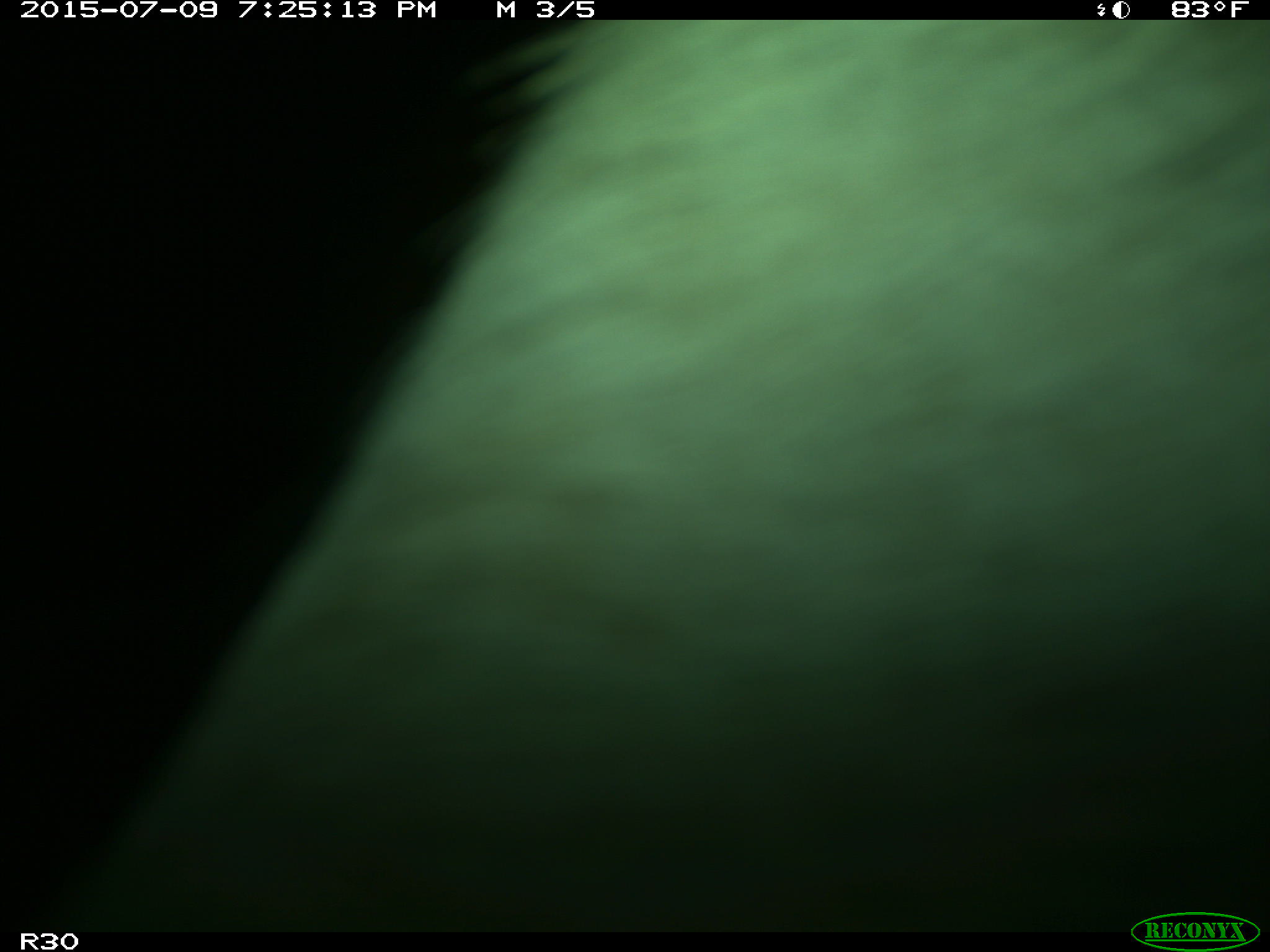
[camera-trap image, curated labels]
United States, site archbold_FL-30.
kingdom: Animalia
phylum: Chordata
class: Mammalia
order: Artiodactyla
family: Bovidae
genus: Bos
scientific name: Bos taurus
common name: domestic cow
Bos taurus (domestic cow).